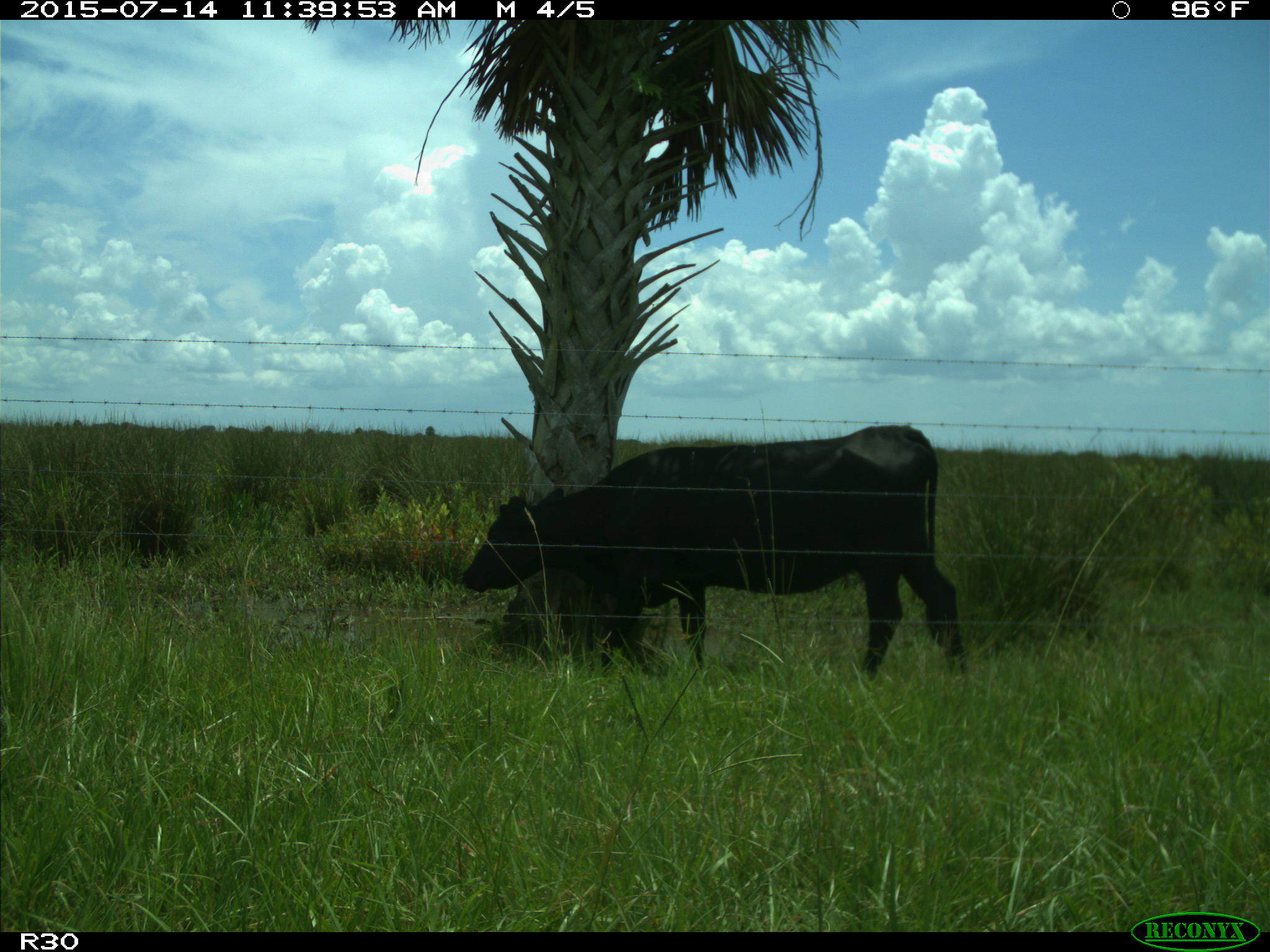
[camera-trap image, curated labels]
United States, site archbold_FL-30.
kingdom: Animalia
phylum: Chordata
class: Mammalia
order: Artiodactyla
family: Bovidae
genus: Bos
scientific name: Bos taurus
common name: domestic cow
Bos taurus (domestic cow).